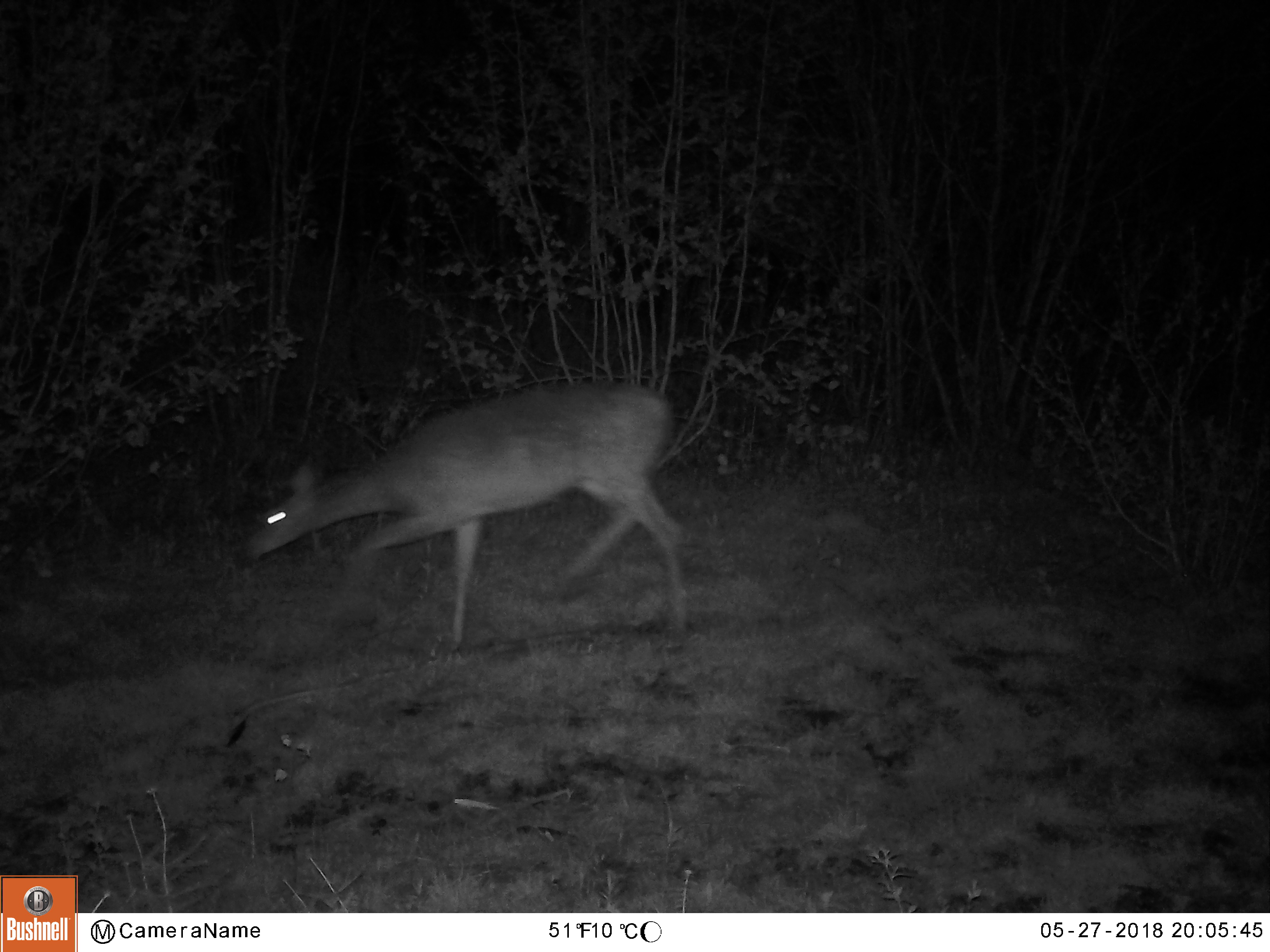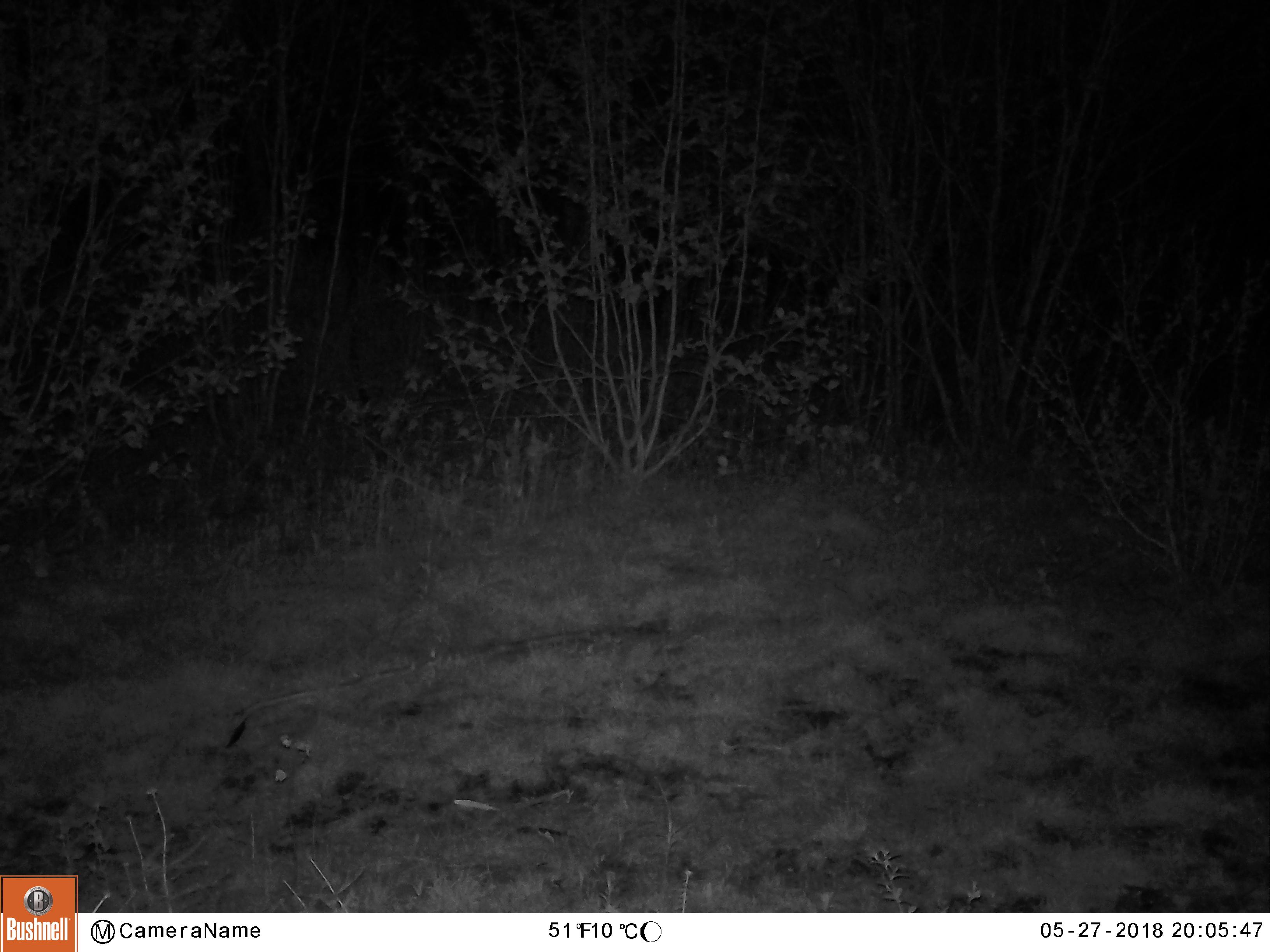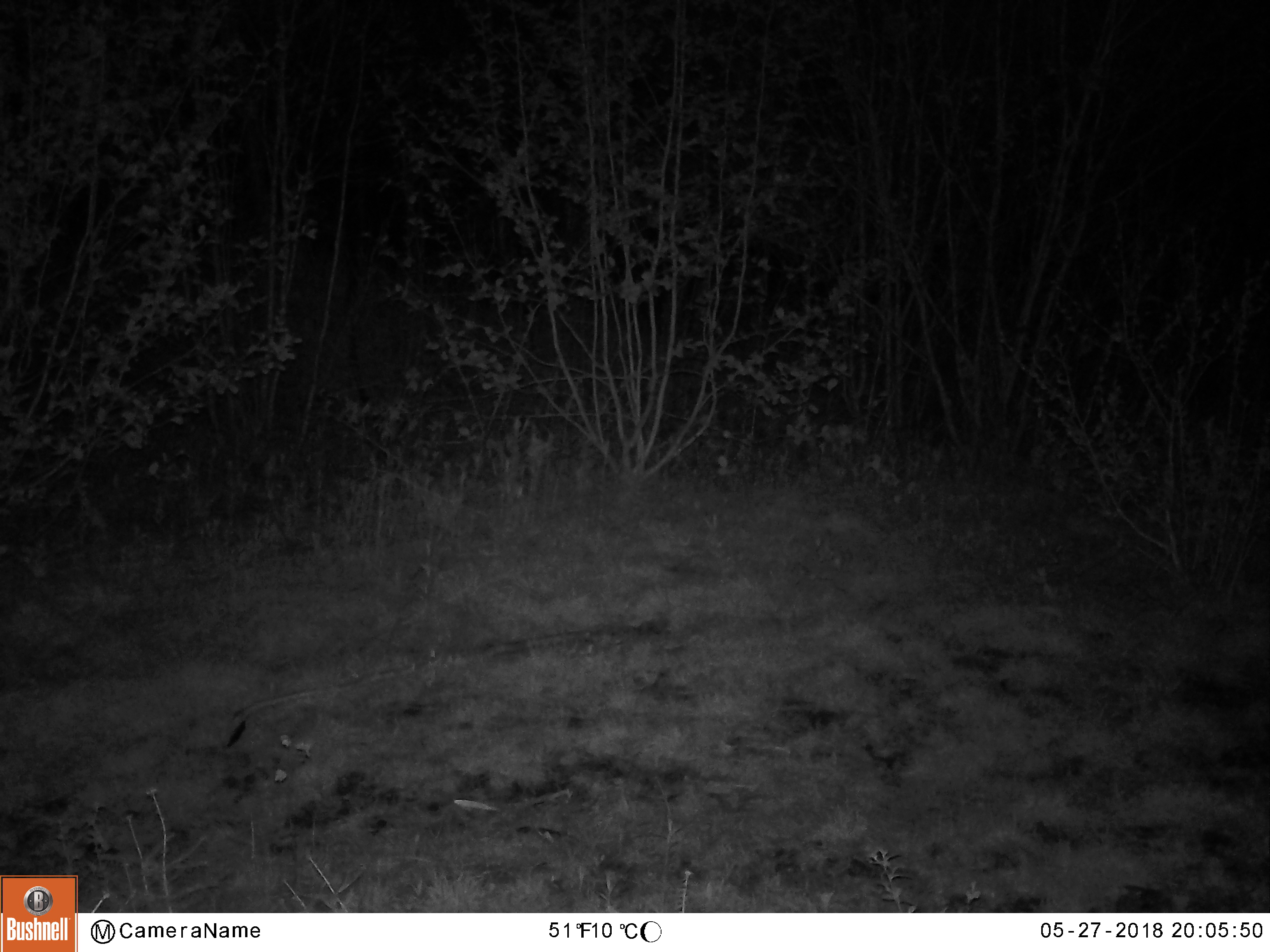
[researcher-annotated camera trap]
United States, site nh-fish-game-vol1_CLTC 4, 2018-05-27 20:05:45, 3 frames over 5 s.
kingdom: Animalia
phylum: Chordata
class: Mammalia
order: Artiodactyla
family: Cervidae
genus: Odocoileus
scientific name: Odocoileus virginianus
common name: white-tailed deer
White-tailed deer (Odocoileus virginianus).